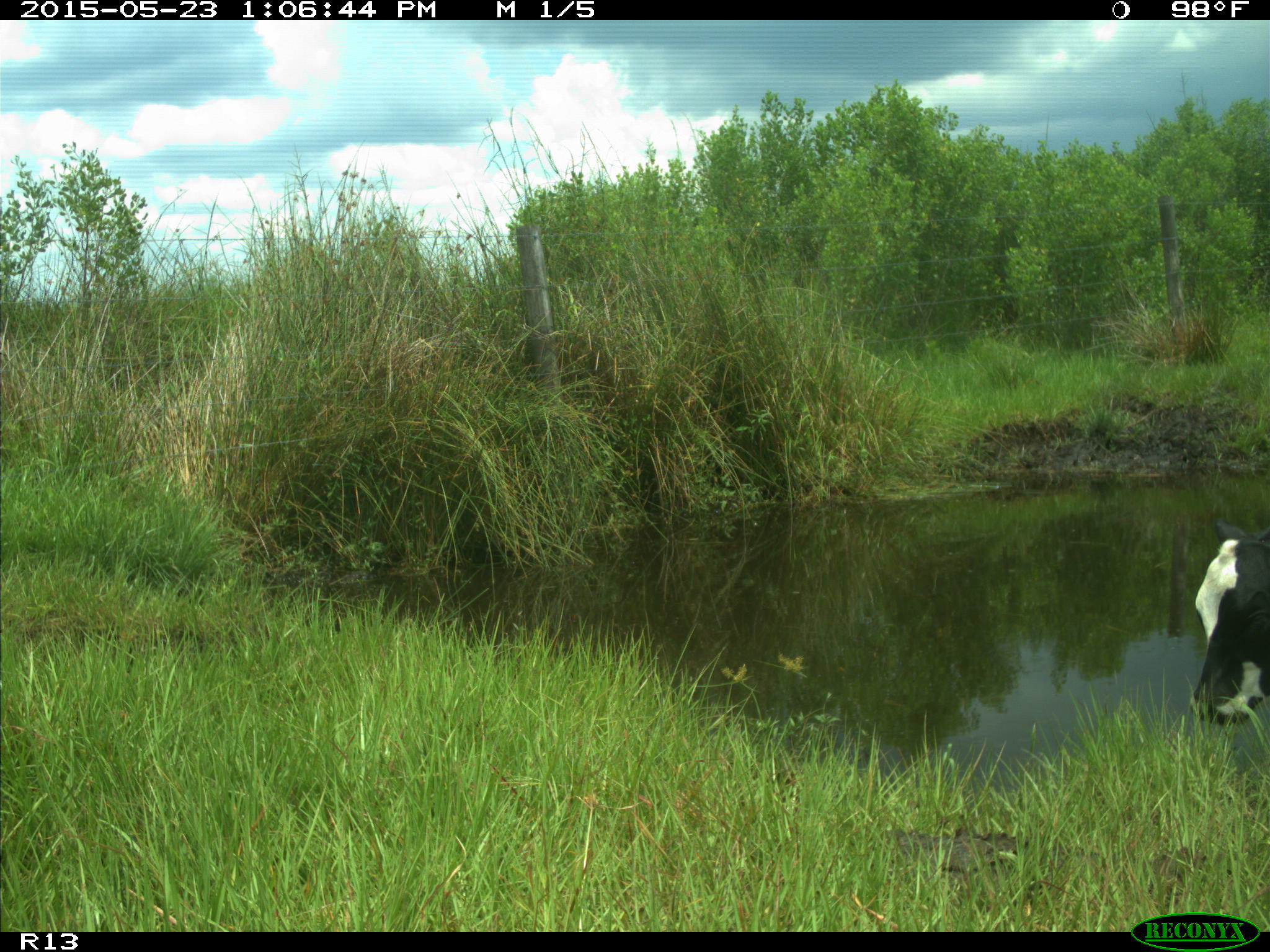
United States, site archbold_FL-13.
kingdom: Animalia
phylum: Chordata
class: Mammalia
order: Artiodactyla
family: Bovidae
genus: Bos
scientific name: Bos taurus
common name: domestic cow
Bos taurus (domestic cow).